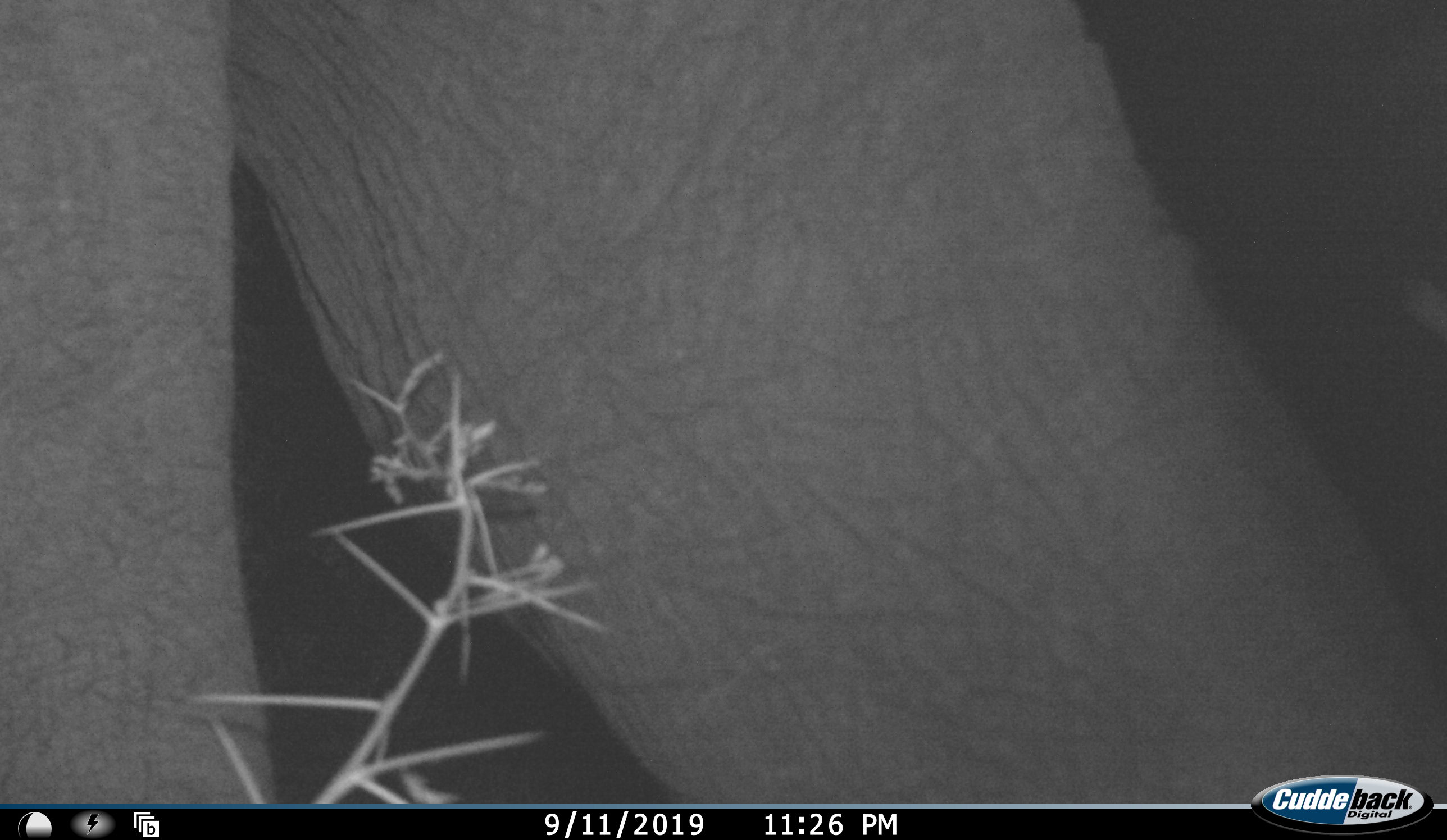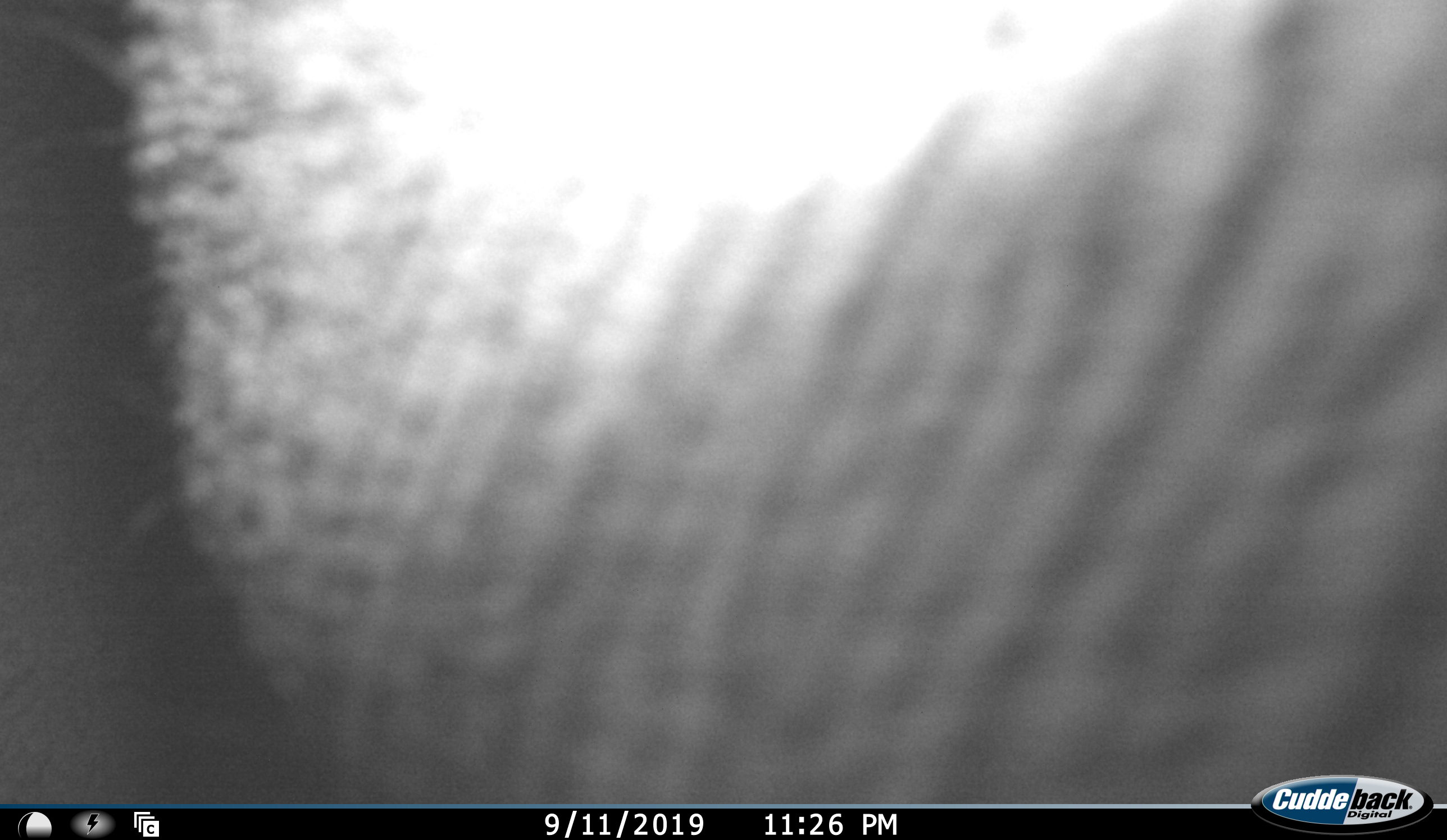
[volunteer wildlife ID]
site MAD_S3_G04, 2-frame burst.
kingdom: Animalia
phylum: Chordata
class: Mammalia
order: Proboscidea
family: Elephantidae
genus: Loxodonta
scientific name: Loxodonta africana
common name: african bush elephant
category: elephant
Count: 1.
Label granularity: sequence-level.